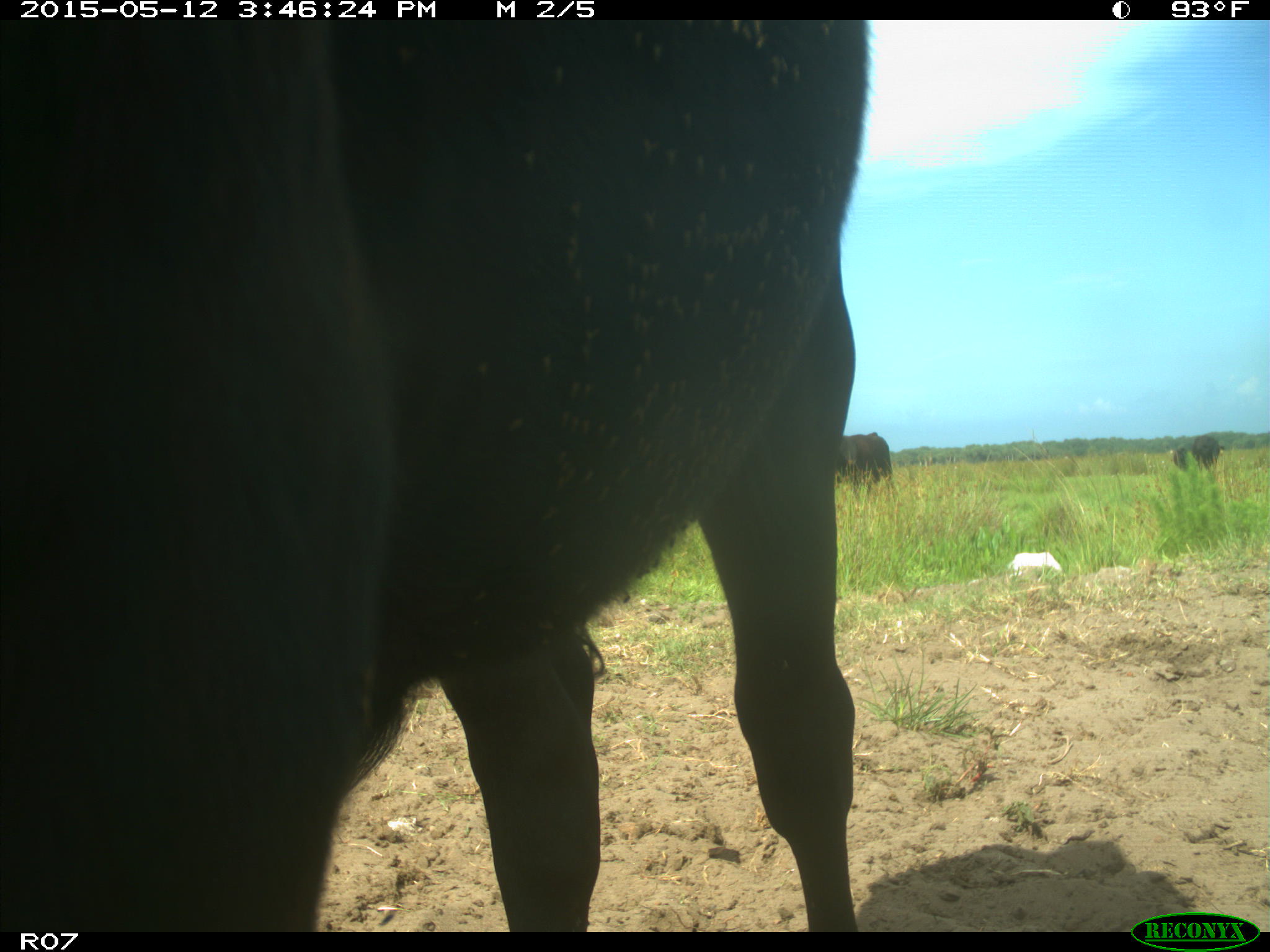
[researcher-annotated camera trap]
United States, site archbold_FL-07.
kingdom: Animalia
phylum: Chordata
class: Mammalia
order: Artiodactyla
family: Bovidae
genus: Bos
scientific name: Bos taurus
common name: domestic cow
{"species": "Bos taurus (domestic cow)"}